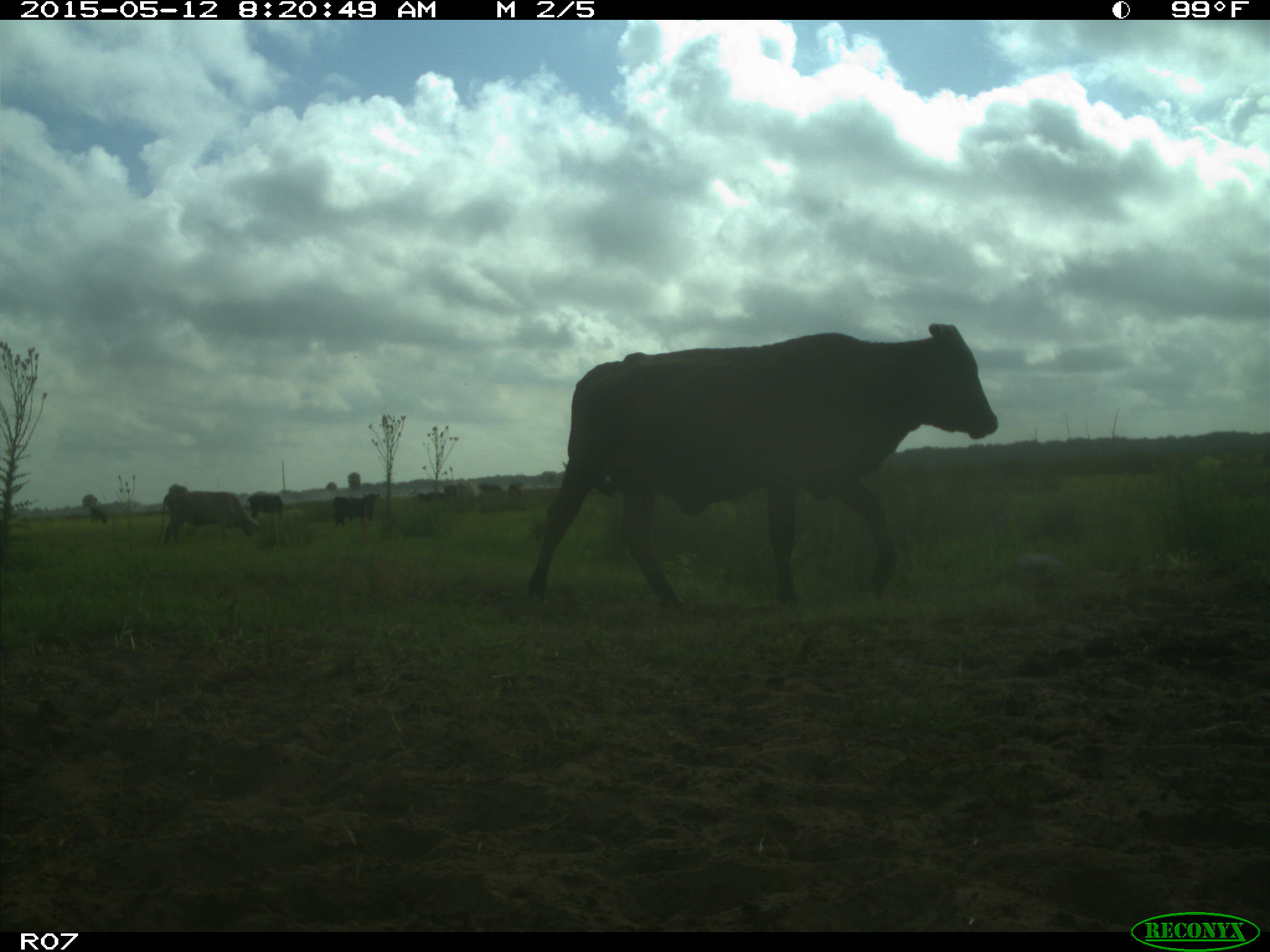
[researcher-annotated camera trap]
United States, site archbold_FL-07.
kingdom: Animalia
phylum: Chordata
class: Mammalia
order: Artiodactyla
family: Bovidae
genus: Bos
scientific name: Bos taurus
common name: domestic cow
Bos taurus (domestic cow).